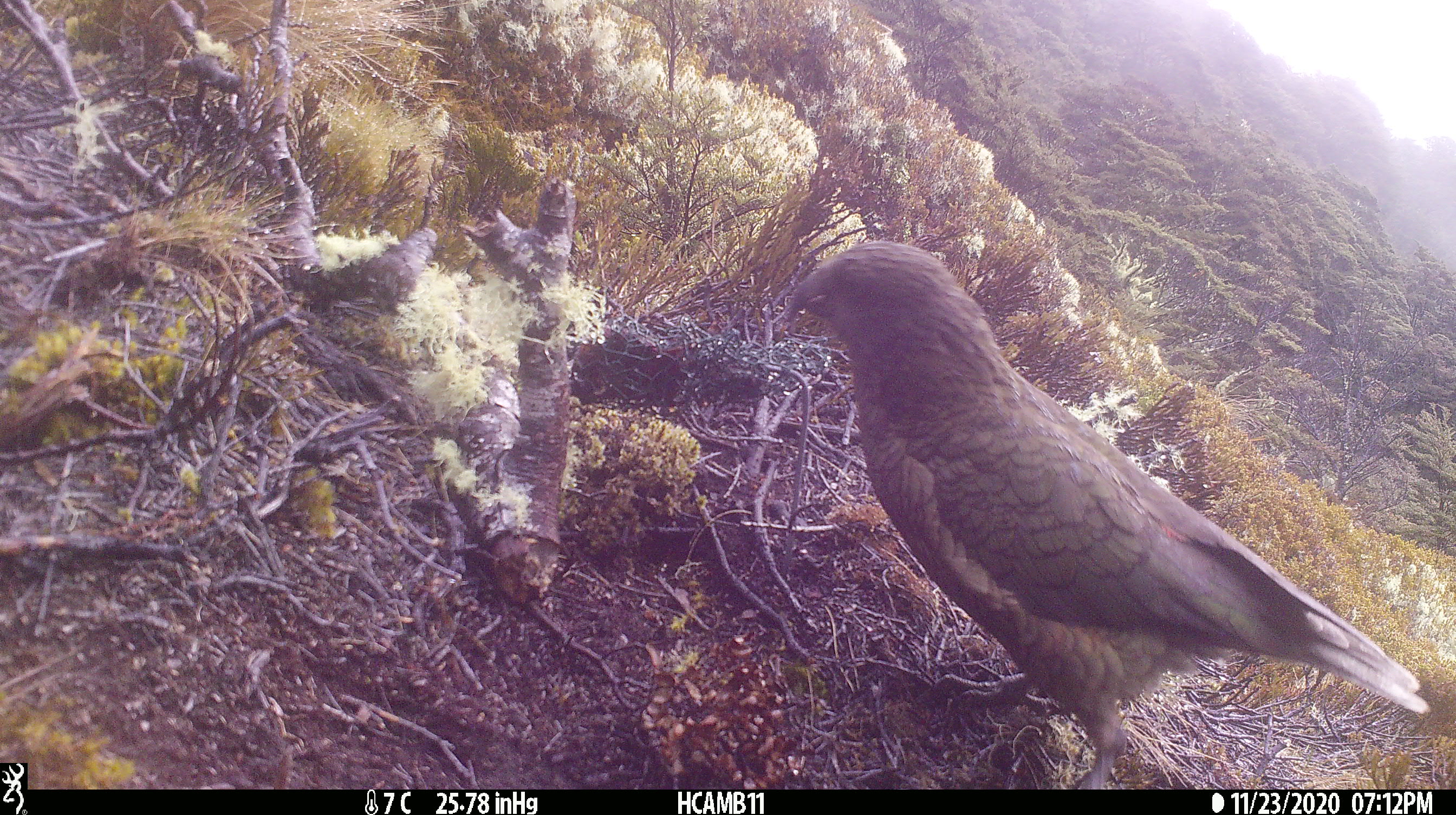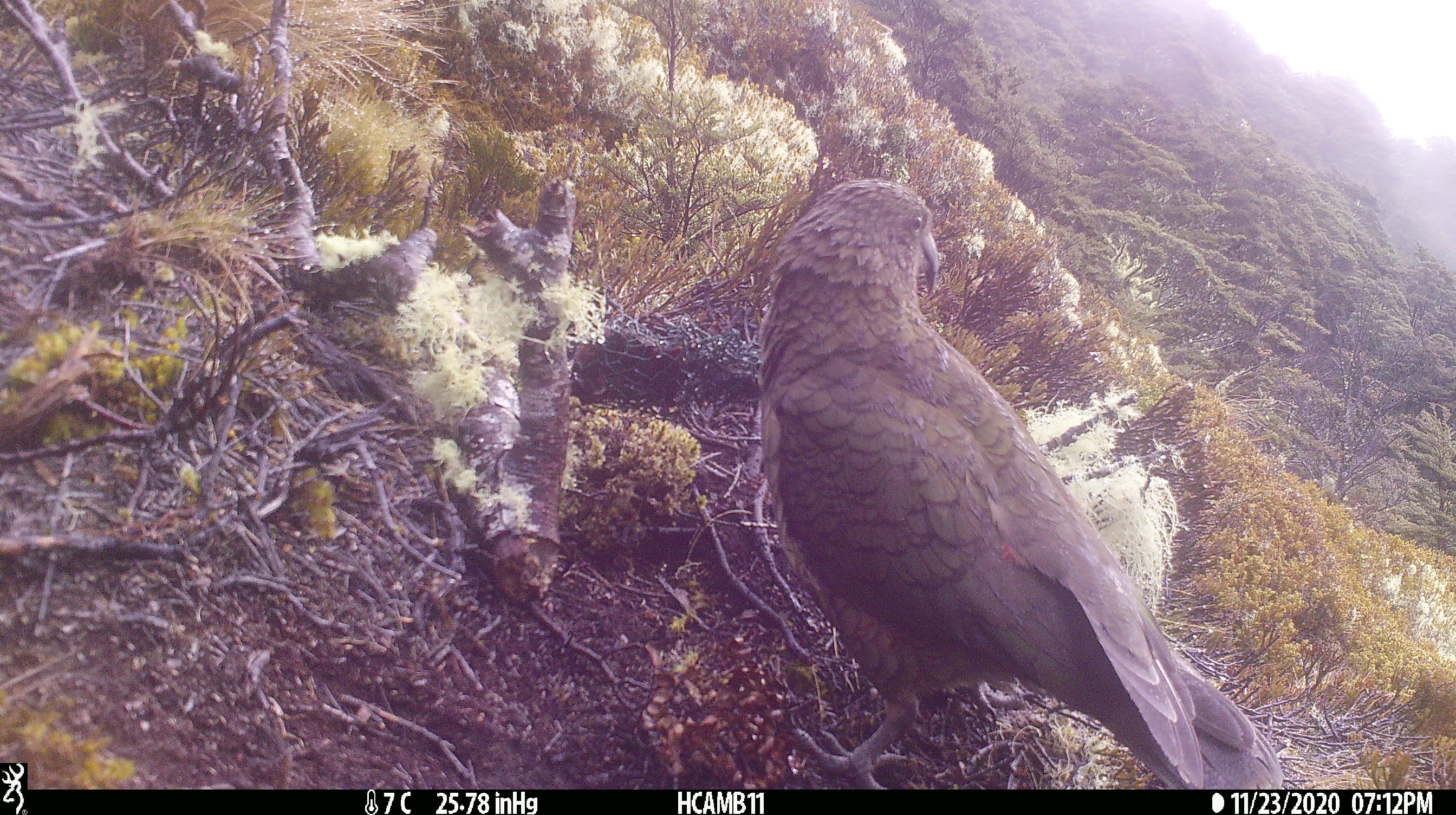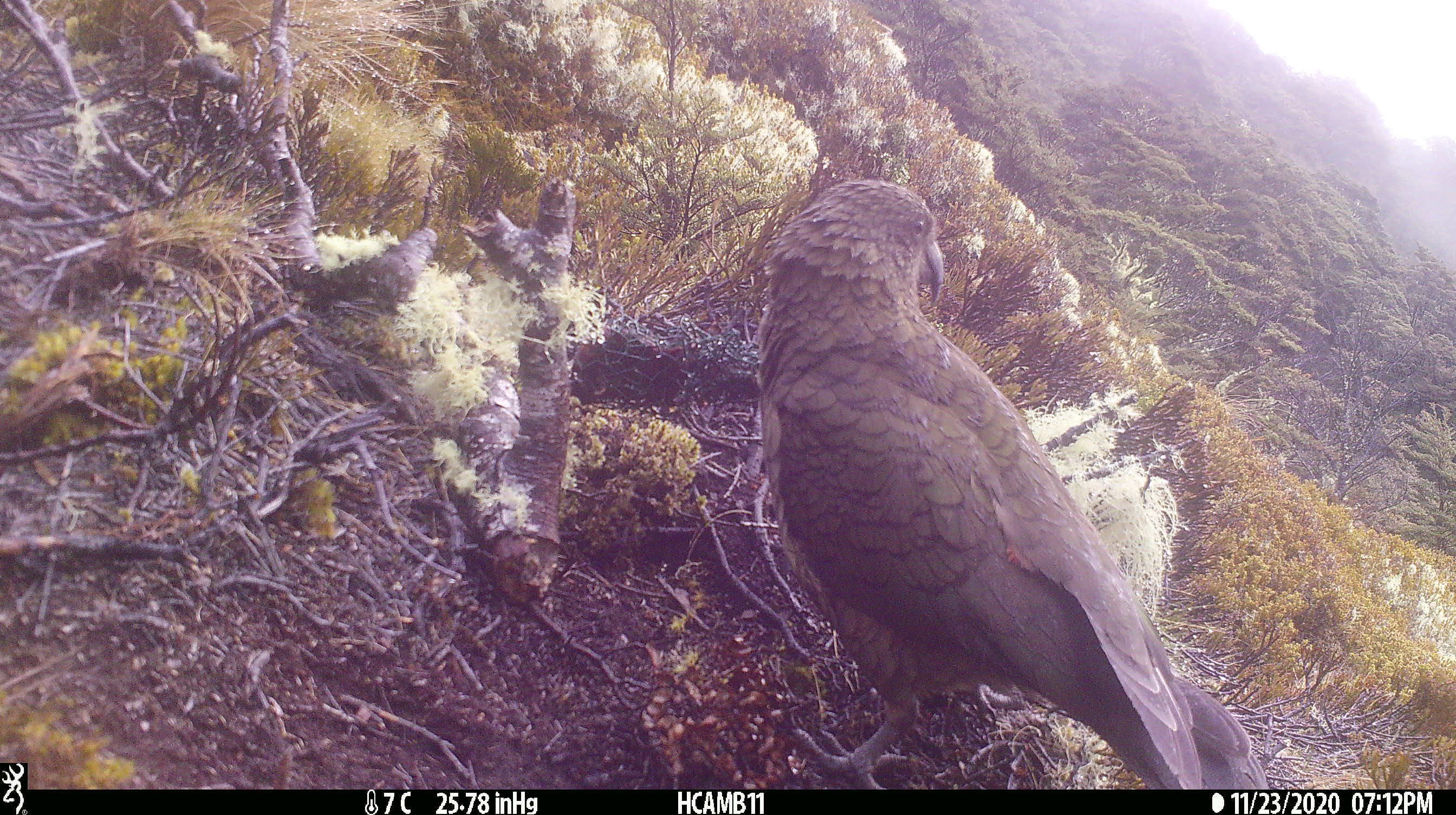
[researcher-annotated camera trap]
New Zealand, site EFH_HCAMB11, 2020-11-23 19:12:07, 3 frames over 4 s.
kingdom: Animalia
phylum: Chordata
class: Aves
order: Psittaciformes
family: Strigopidae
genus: Nestor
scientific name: Nestor notabilis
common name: kea